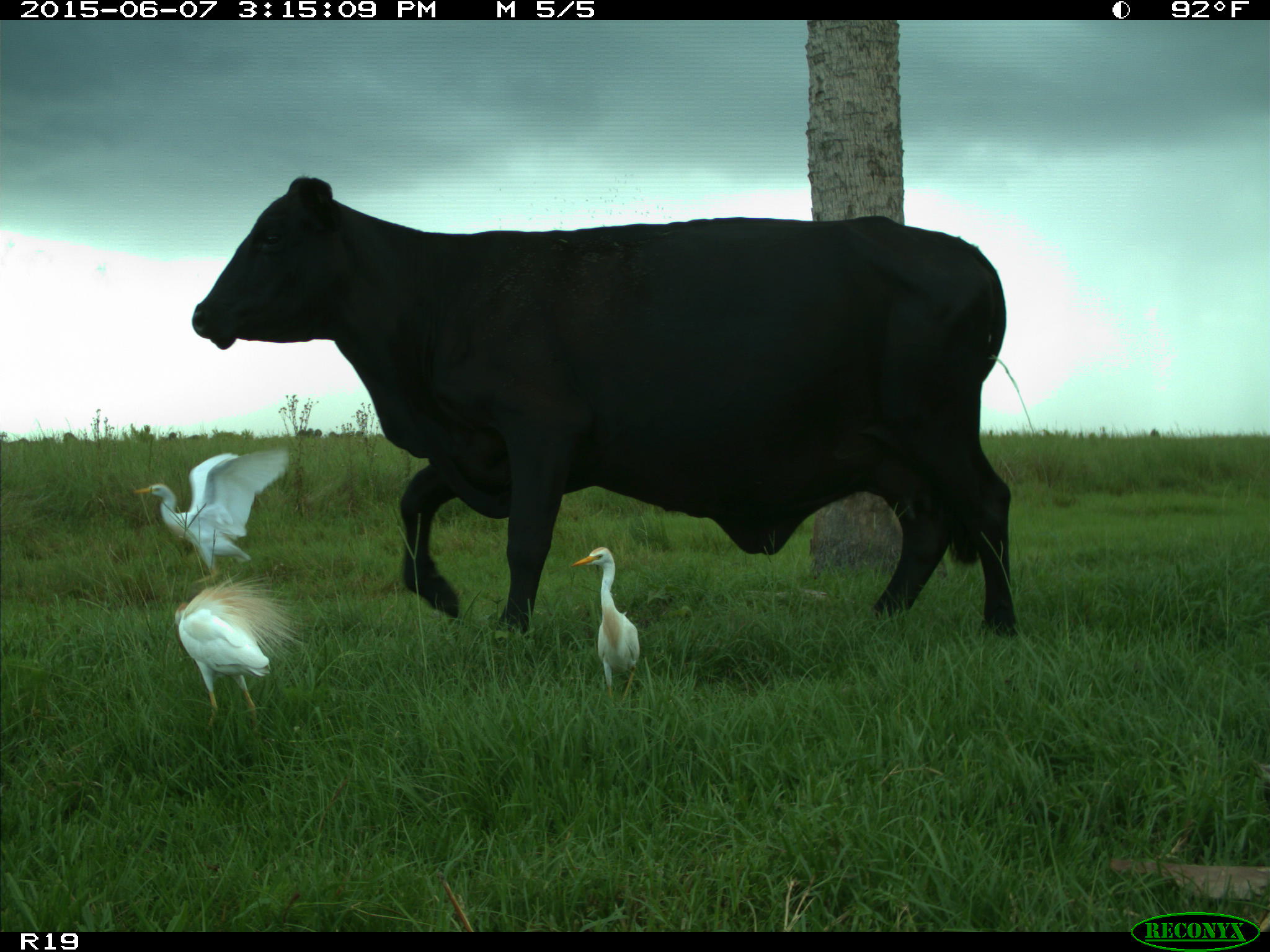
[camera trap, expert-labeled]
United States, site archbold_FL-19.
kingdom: Animalia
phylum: Chordata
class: Mammalia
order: Artiodactyla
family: Bovidae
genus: Bos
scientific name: Bos taurus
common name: domestic cow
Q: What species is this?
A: Bos taurus (domestic cow).